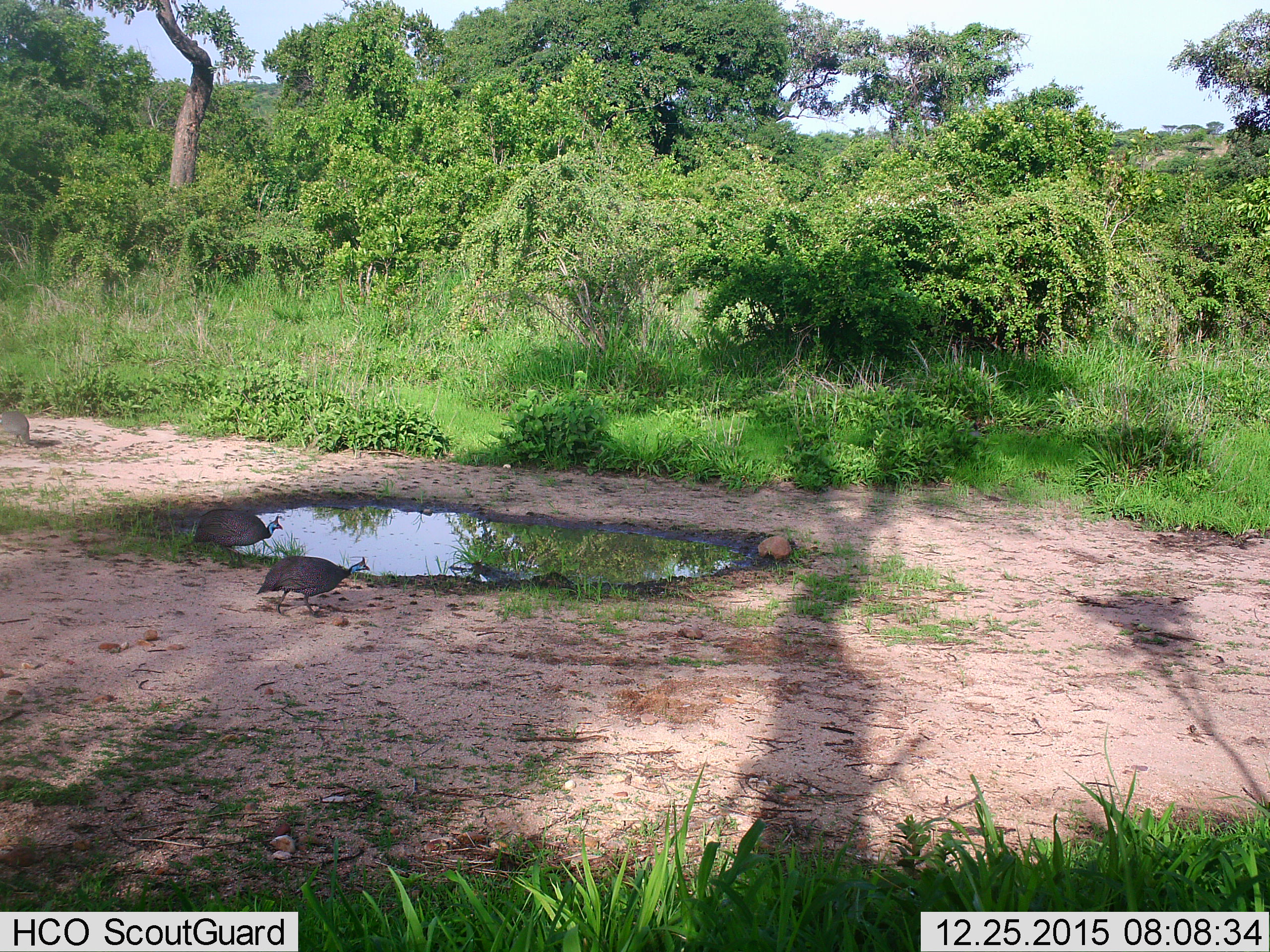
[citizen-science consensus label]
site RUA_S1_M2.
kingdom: Animalia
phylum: Chordata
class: Aves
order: Galliformes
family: Numididae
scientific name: Numididae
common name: guineafowl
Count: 3.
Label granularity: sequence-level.